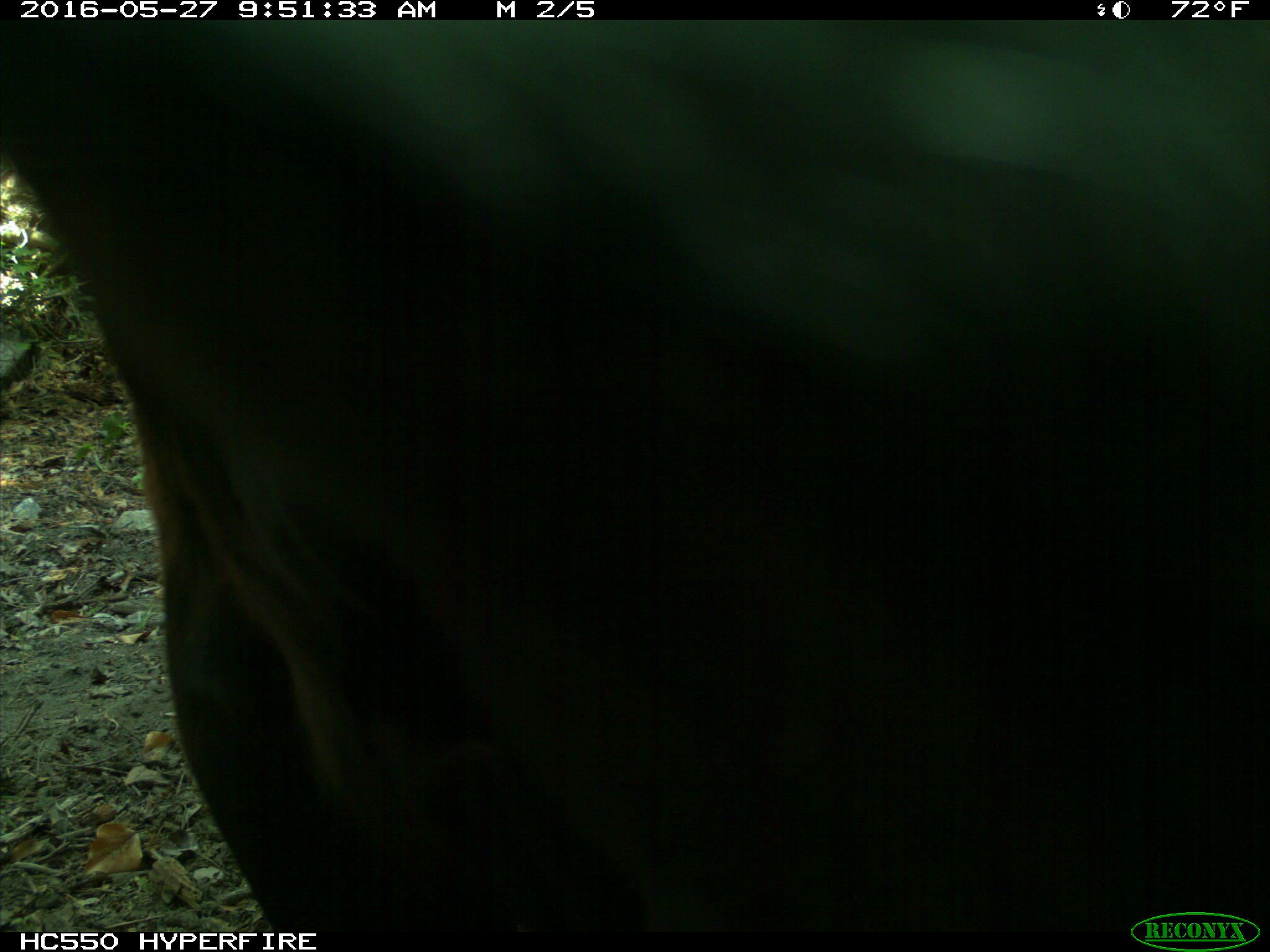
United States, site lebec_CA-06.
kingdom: Animalia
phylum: Chordata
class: Mammalia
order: Artiodactyla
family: Bovidae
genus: Bos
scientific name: Bos taurus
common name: domestic cow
Bos taurus (domestic cow).